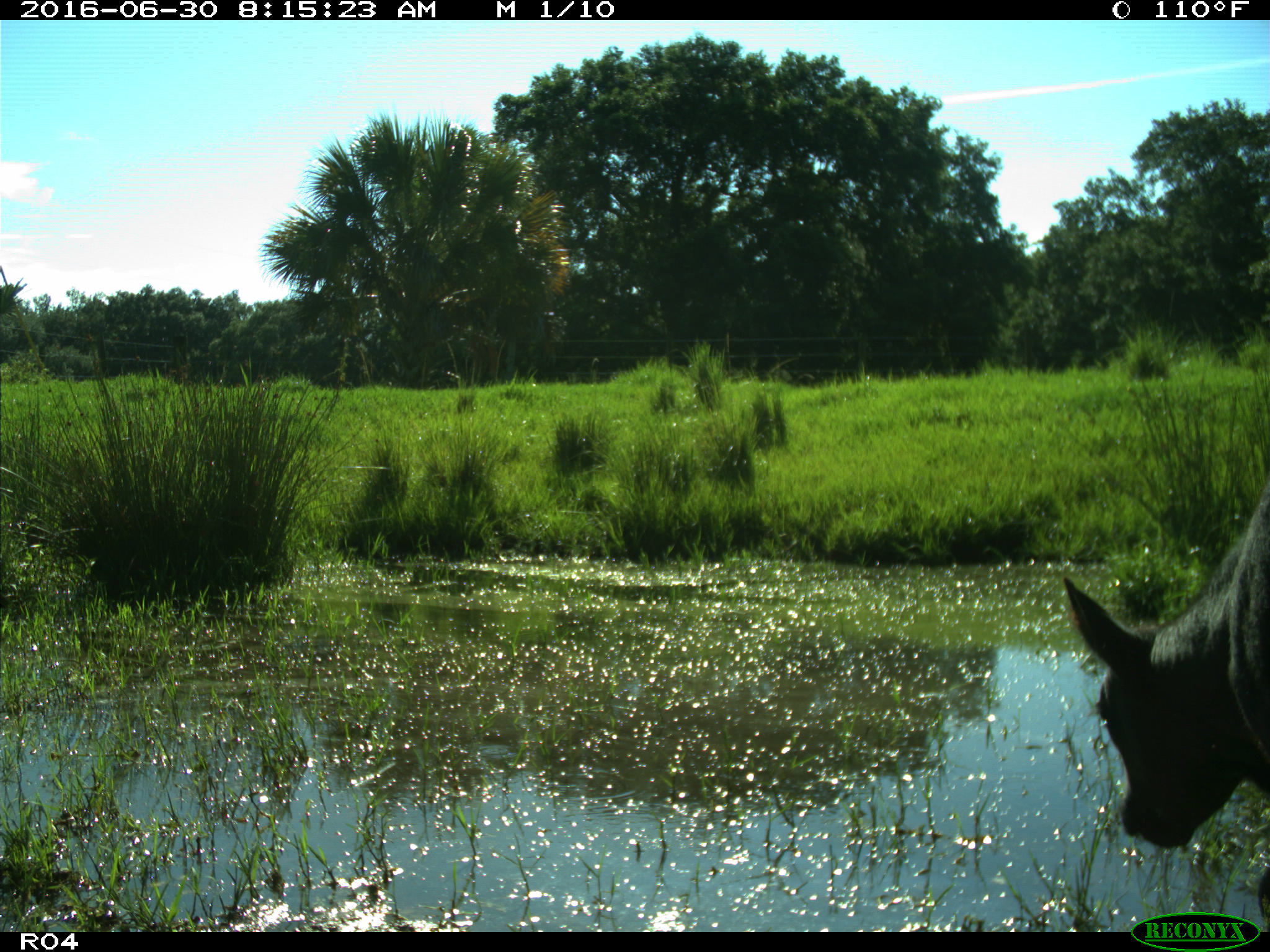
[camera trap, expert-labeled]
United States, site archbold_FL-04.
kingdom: Animalia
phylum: Chordata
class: Mammalia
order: Artiodactyla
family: Bovidae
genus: Bos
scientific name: Bos taurus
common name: domestic cow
Bos taurus (domestic cow).